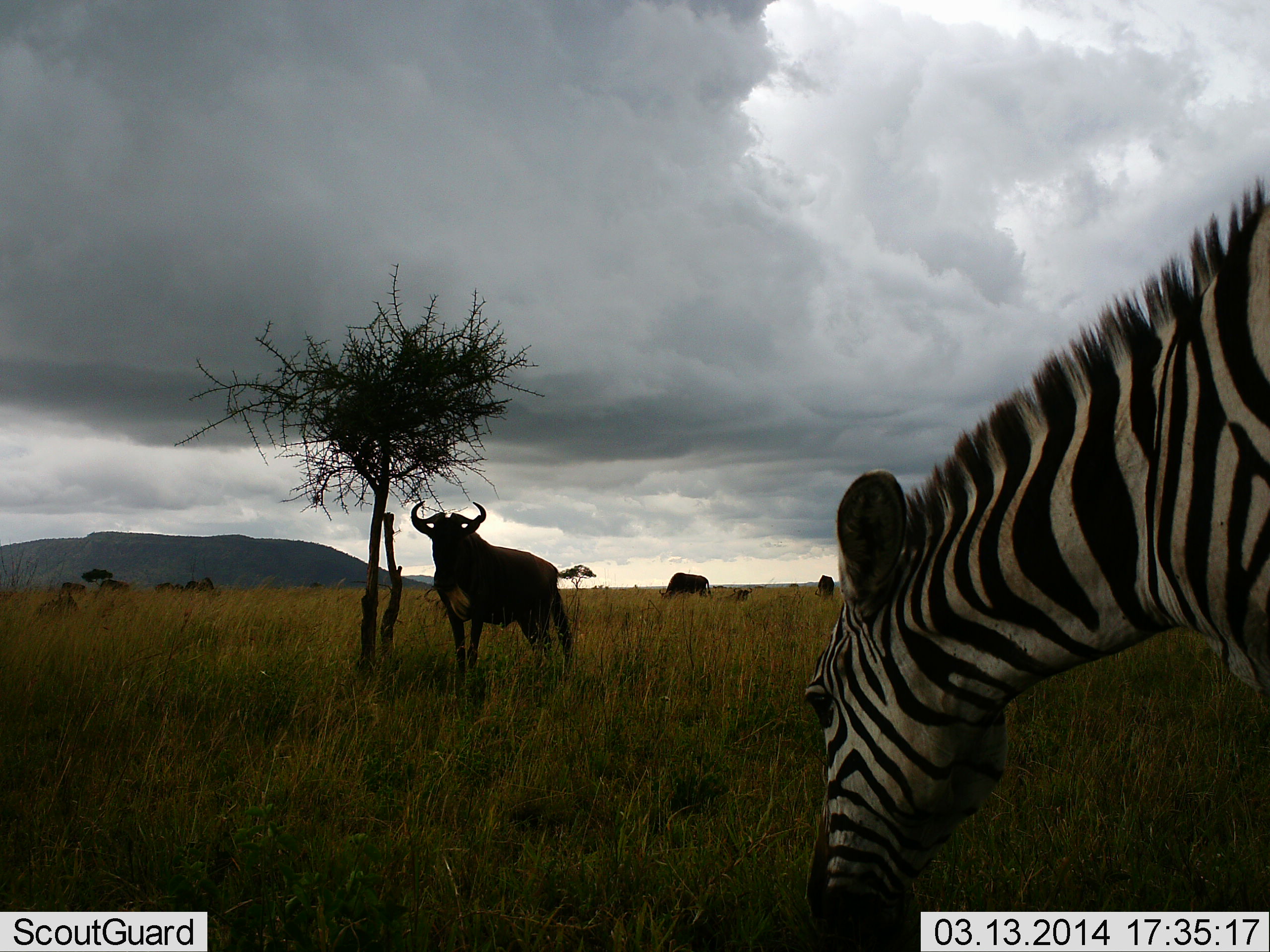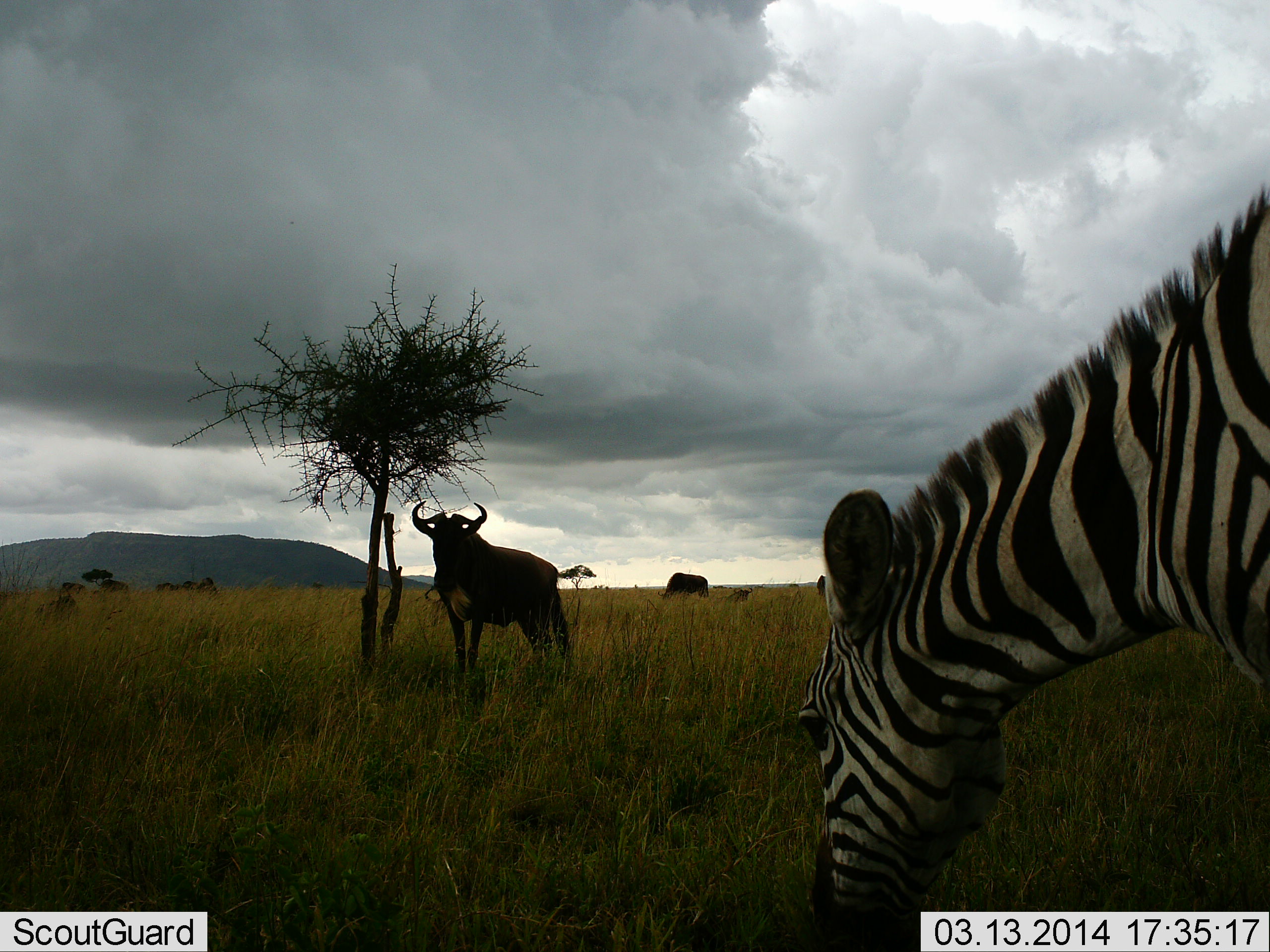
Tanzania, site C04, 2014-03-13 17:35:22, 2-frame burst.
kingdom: Animalia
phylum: Chordata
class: Mammalia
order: Artiodactyla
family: Bovidae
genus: Connochaetes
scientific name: Connochaetes taurinus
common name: blue wildebeest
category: wildebeest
Wildebeest (blue wildebeest) (Connochaetes taurinus), count 3. Behavior (volunteer vote fractions): standing 90%, resting 20%, moving 0%, interacting 0%. Young present (vote fraction): 0%. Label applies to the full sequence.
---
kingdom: Animalia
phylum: Chordata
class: Mammalia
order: Perissodactyla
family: Equidae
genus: Equus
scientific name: Equus quagga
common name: plains zebra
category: zebra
Zebra (plains zebra) (Equus quagga), count 1. Behavior (volunteer vote fractions): standing 18%, resting 0%, moving 0%, interacting 0%. Young present (vote fraction): 0%. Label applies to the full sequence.